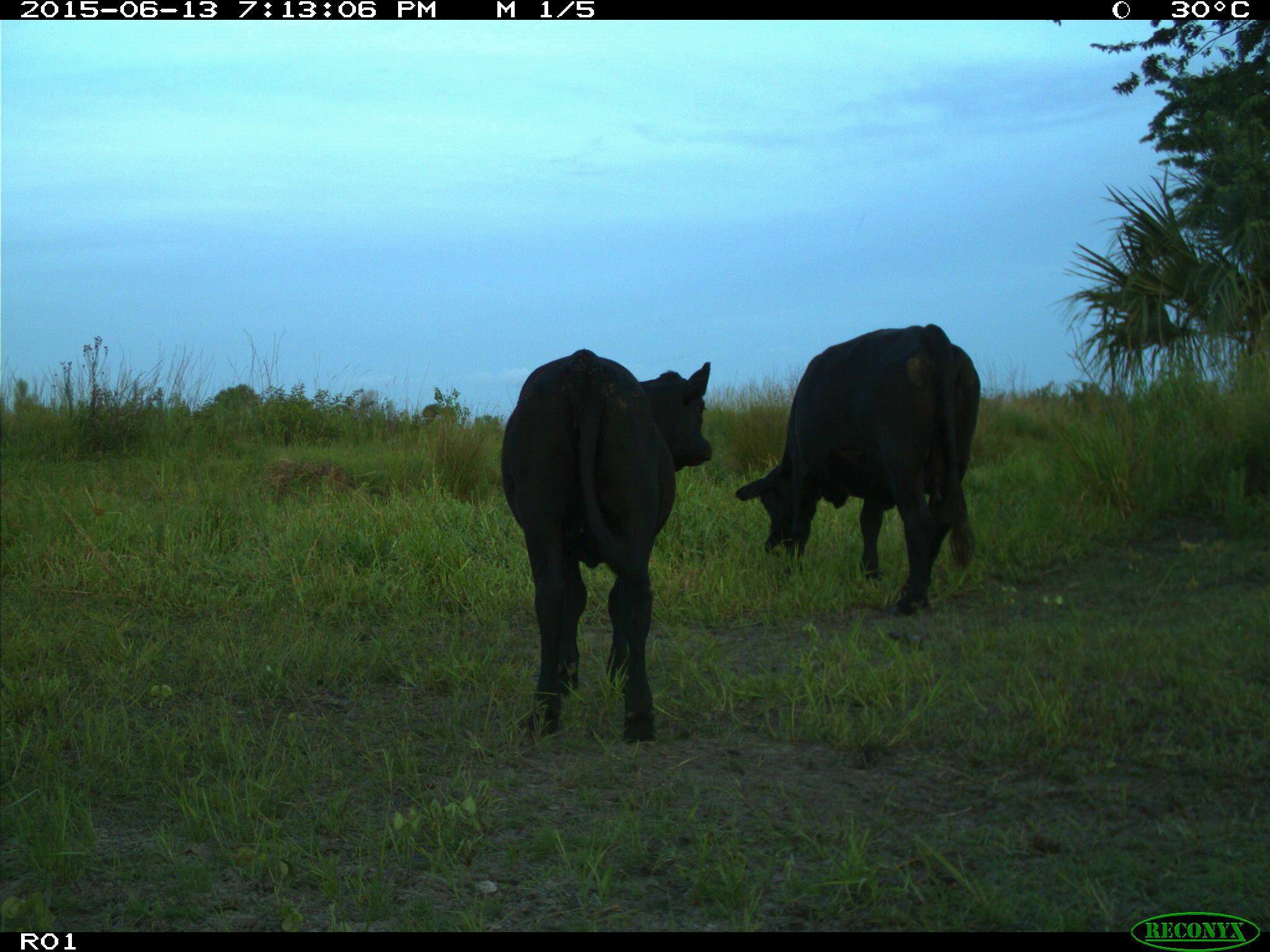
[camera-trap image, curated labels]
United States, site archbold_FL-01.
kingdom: Animalia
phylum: Chordata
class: Mammalia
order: Artiodactyla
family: Bovidae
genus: Bos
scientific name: Bos taurus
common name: domestic cow